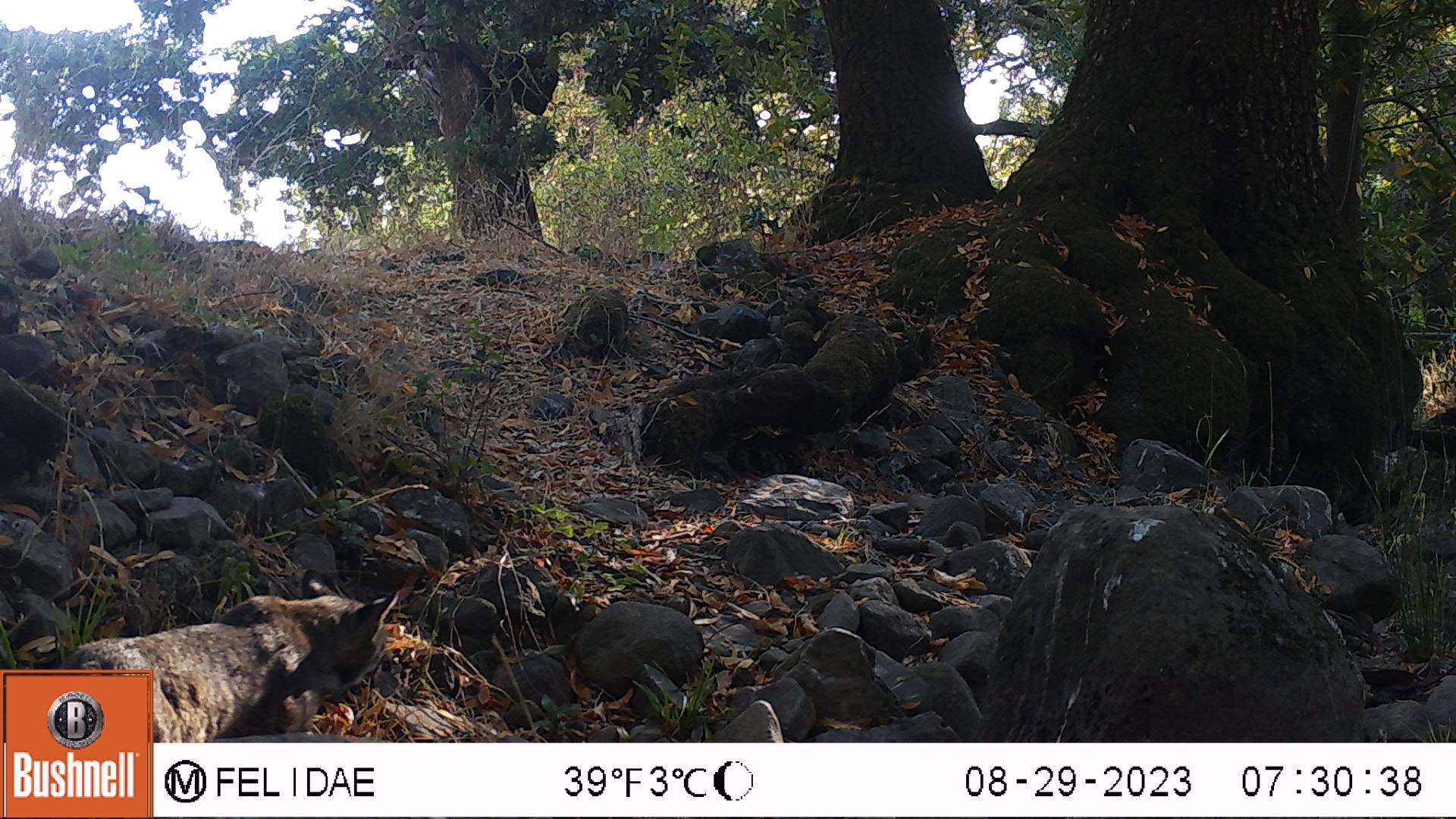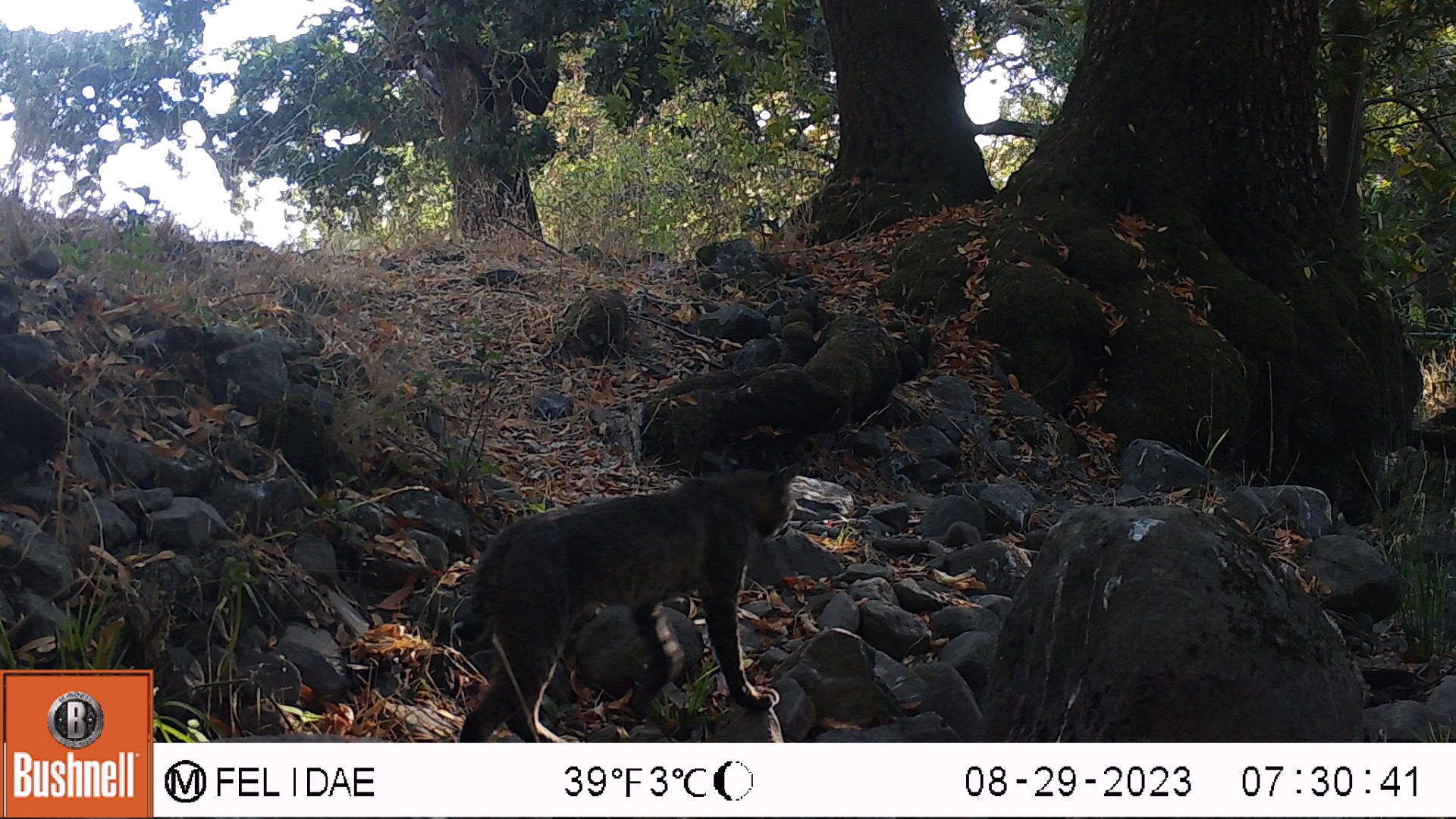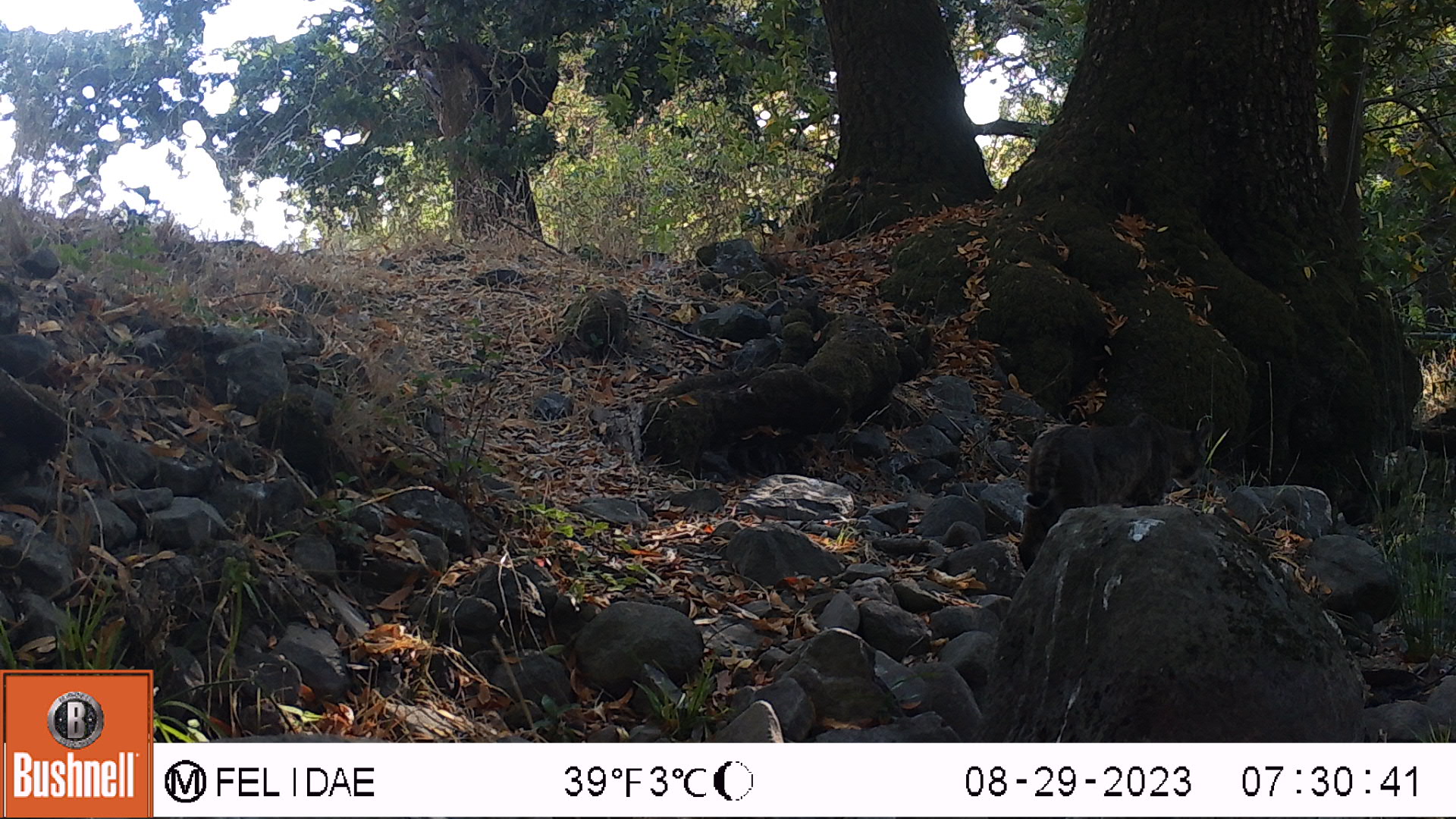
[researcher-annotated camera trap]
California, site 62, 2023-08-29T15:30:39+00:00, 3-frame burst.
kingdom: Animalia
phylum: Chordata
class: Mammalia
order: Carnivora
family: Felidae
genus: Lynx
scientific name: Lynx rufus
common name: bobcat